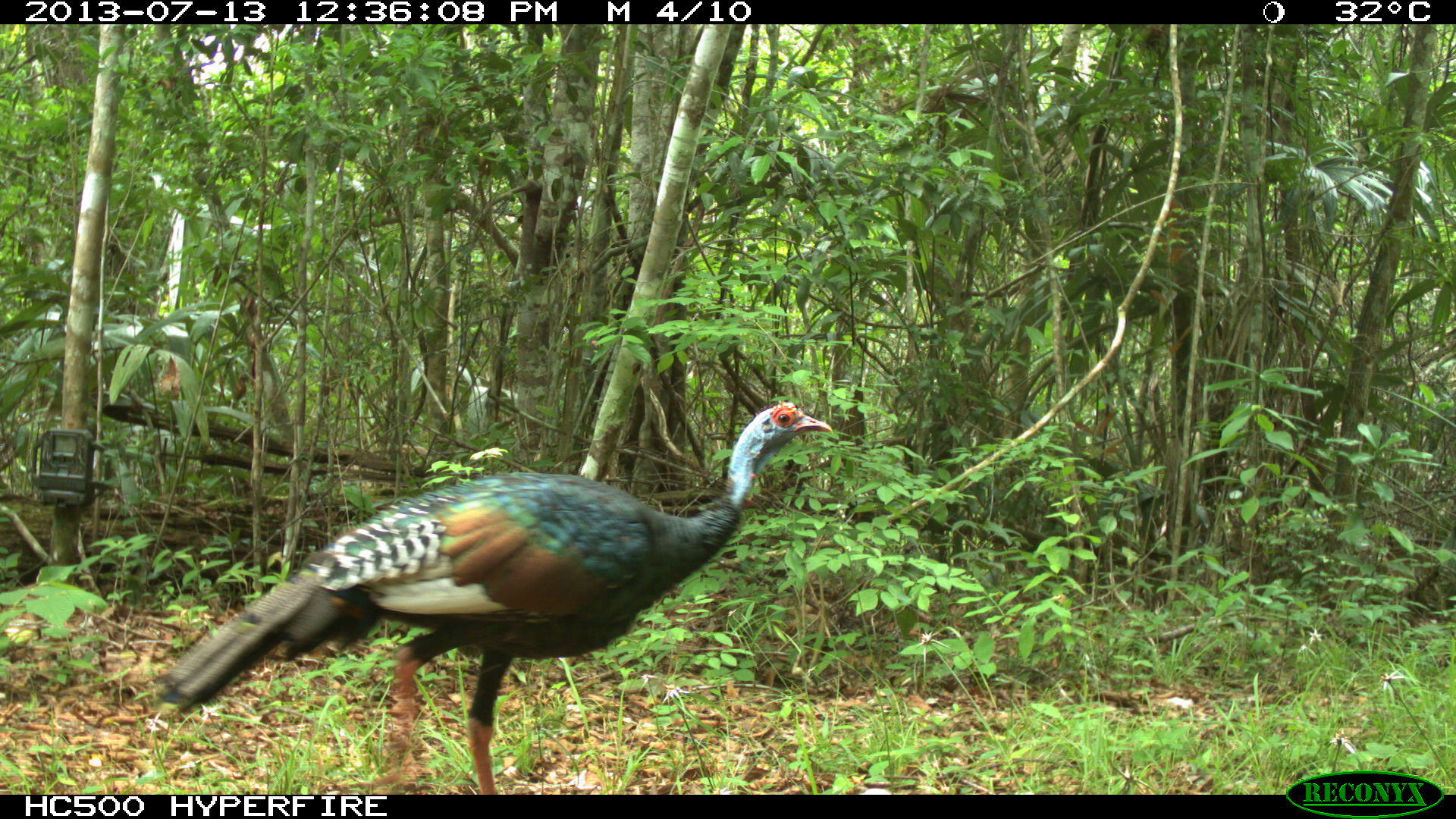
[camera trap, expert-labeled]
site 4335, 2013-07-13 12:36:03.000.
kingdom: Animalia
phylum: Chordata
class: Aves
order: Galliformes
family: Phasianidae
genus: Meleagris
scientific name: Meleagris ocellata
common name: ocellated turkey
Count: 1.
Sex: female.